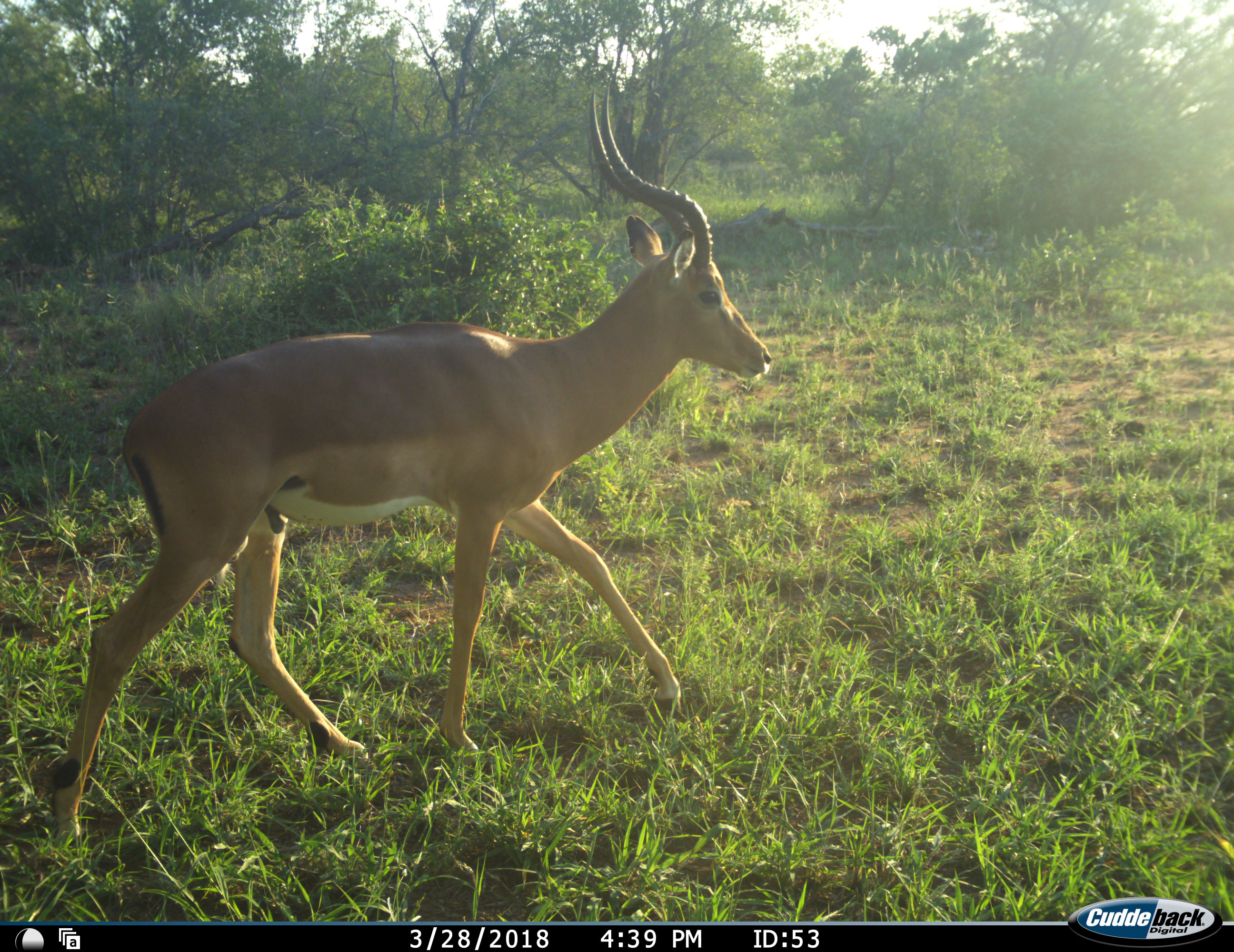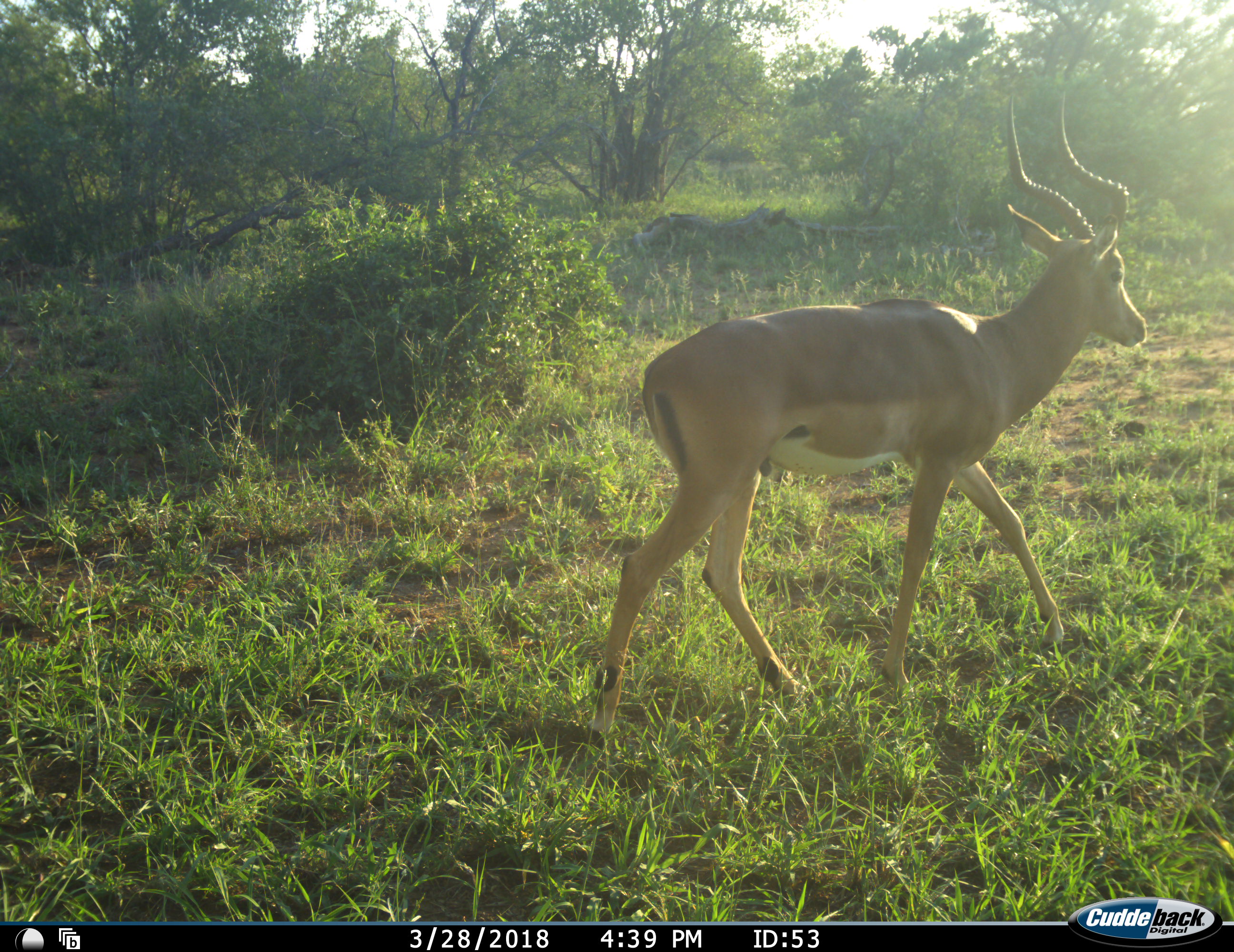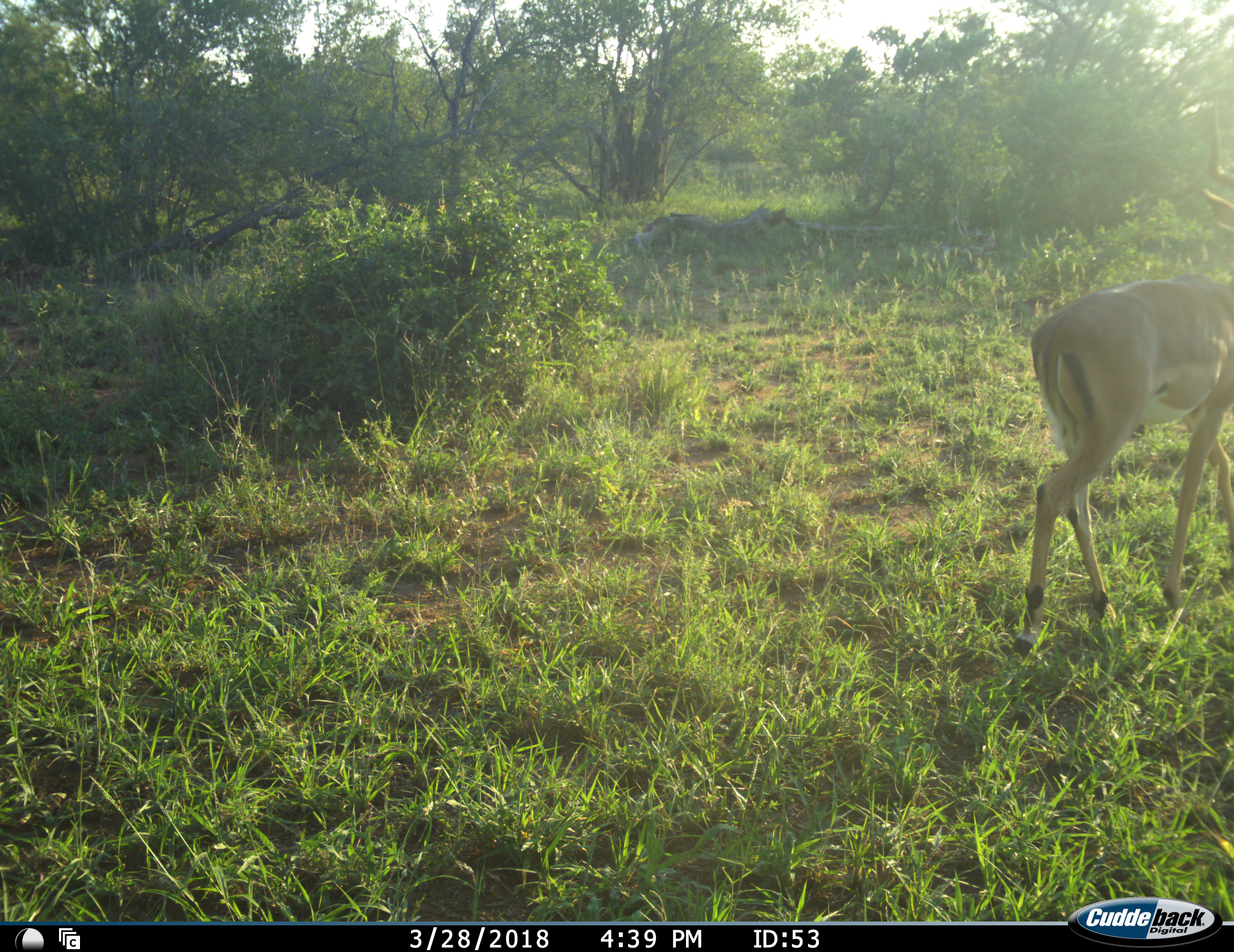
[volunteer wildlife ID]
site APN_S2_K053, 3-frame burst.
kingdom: Animalia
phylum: Chordata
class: Mammalia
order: Artiodactyla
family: Bovidae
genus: Aepyceros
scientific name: Aepyceros melampus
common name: impala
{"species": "impala (Aepyceros melampus)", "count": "1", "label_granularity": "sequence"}